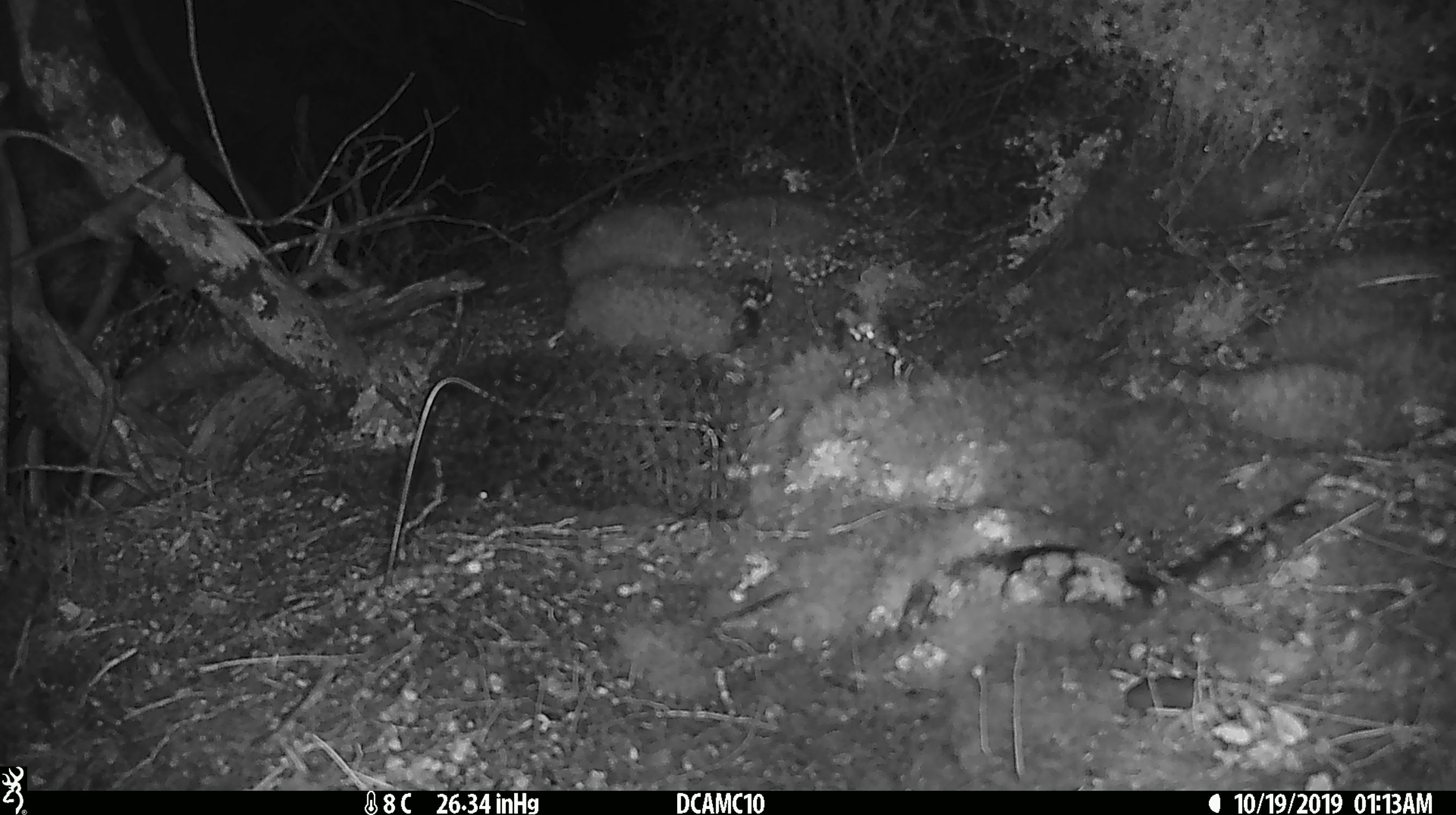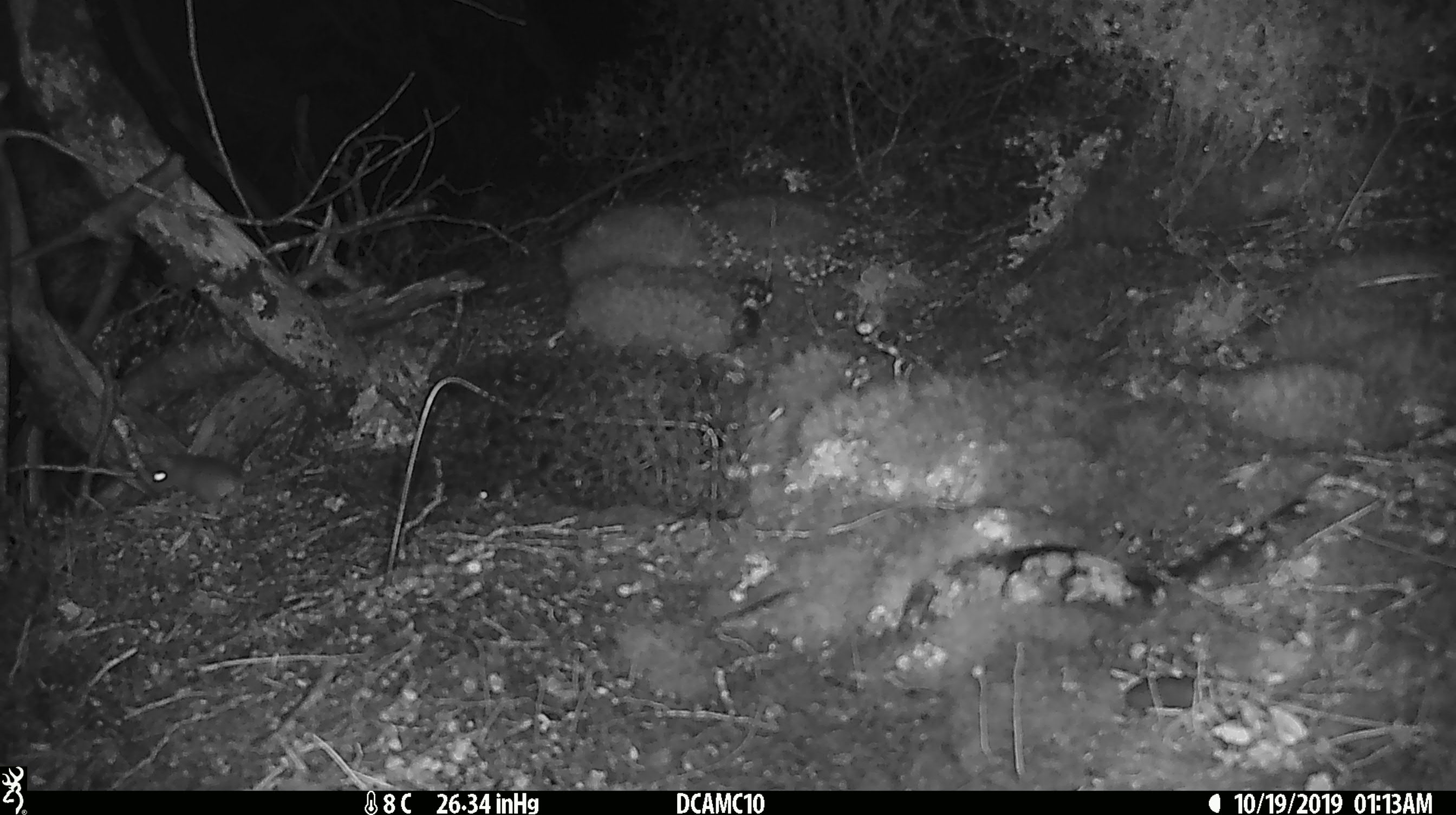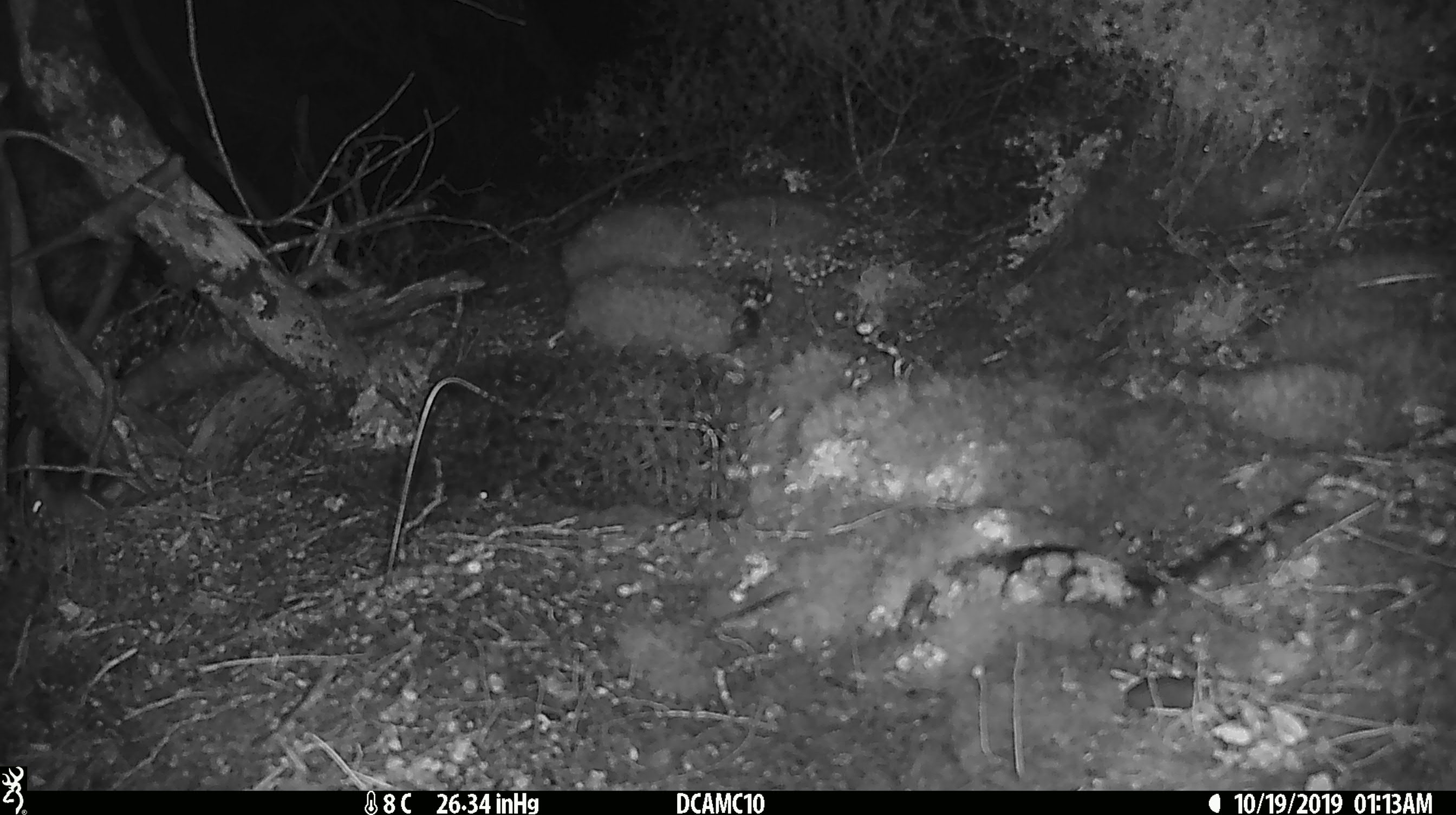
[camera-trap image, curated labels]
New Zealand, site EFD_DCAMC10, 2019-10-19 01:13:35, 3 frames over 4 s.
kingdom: Animalia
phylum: Chordata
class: Mammalia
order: Rodentia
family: Muridae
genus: Mus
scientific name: Mus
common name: mouse